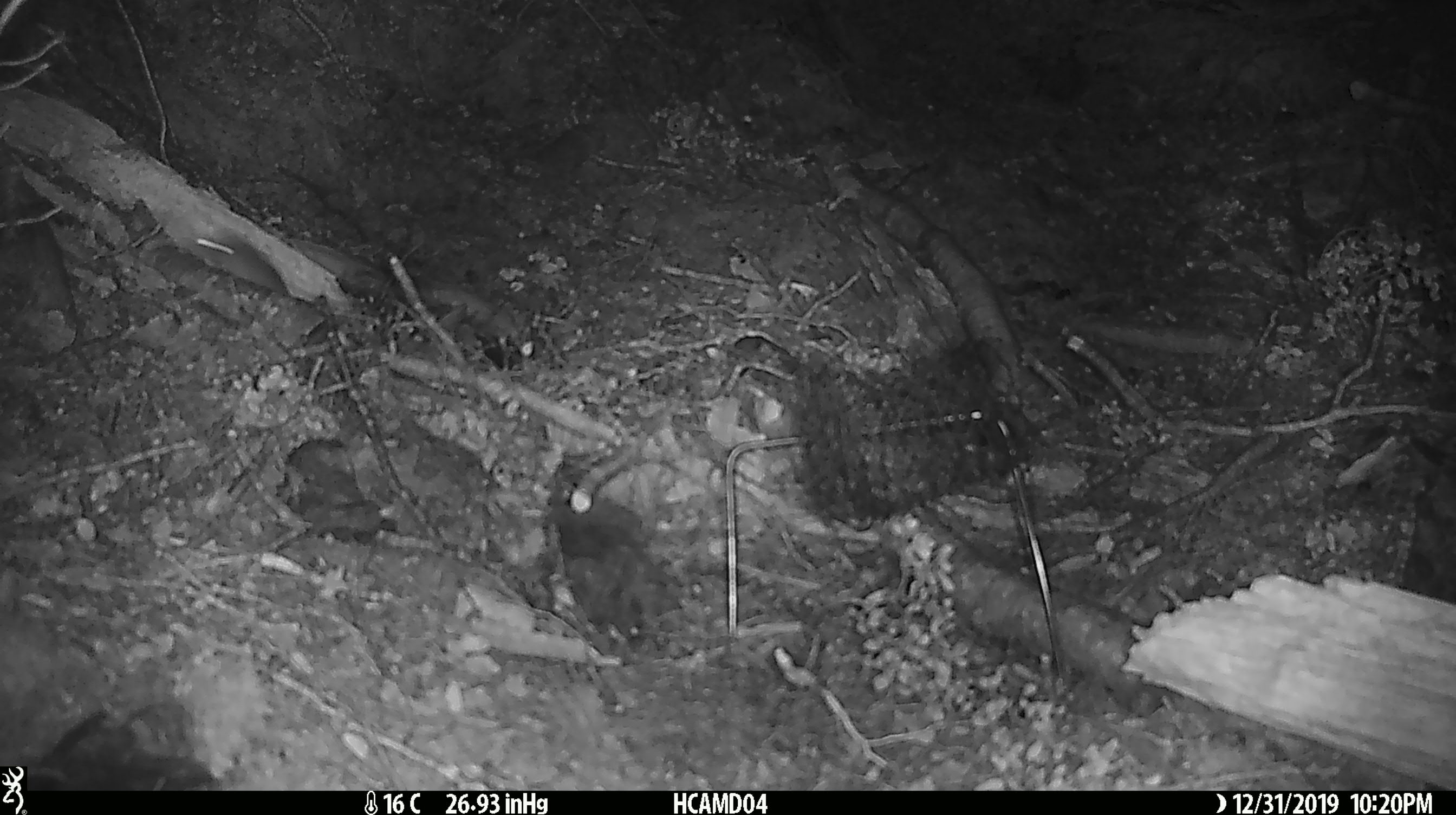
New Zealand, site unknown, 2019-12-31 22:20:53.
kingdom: Animalia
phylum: Chordata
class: Mammalia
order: Rodentia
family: Muridae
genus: Mus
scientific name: Mus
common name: mouse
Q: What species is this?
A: Mouse (Mus).